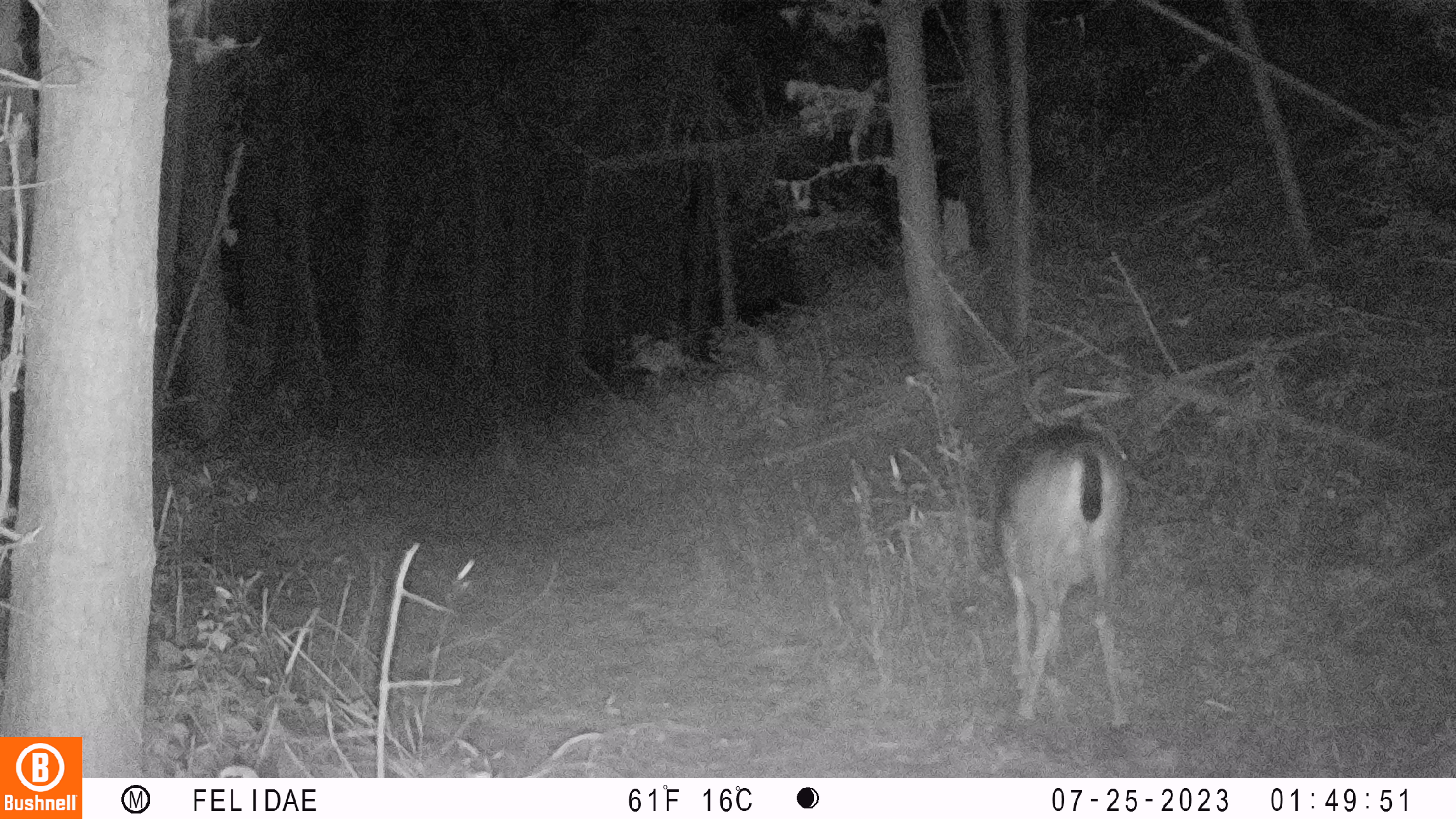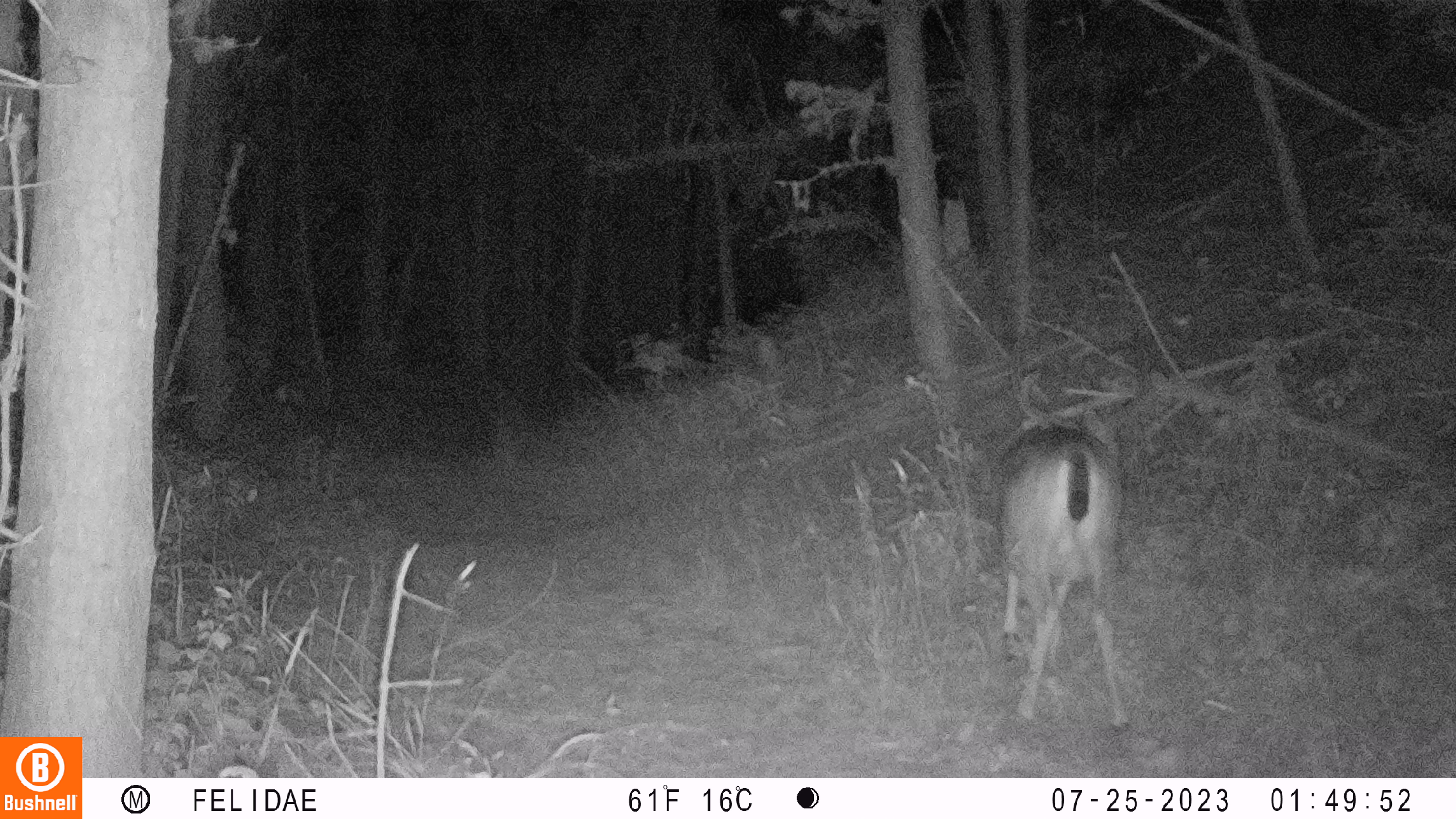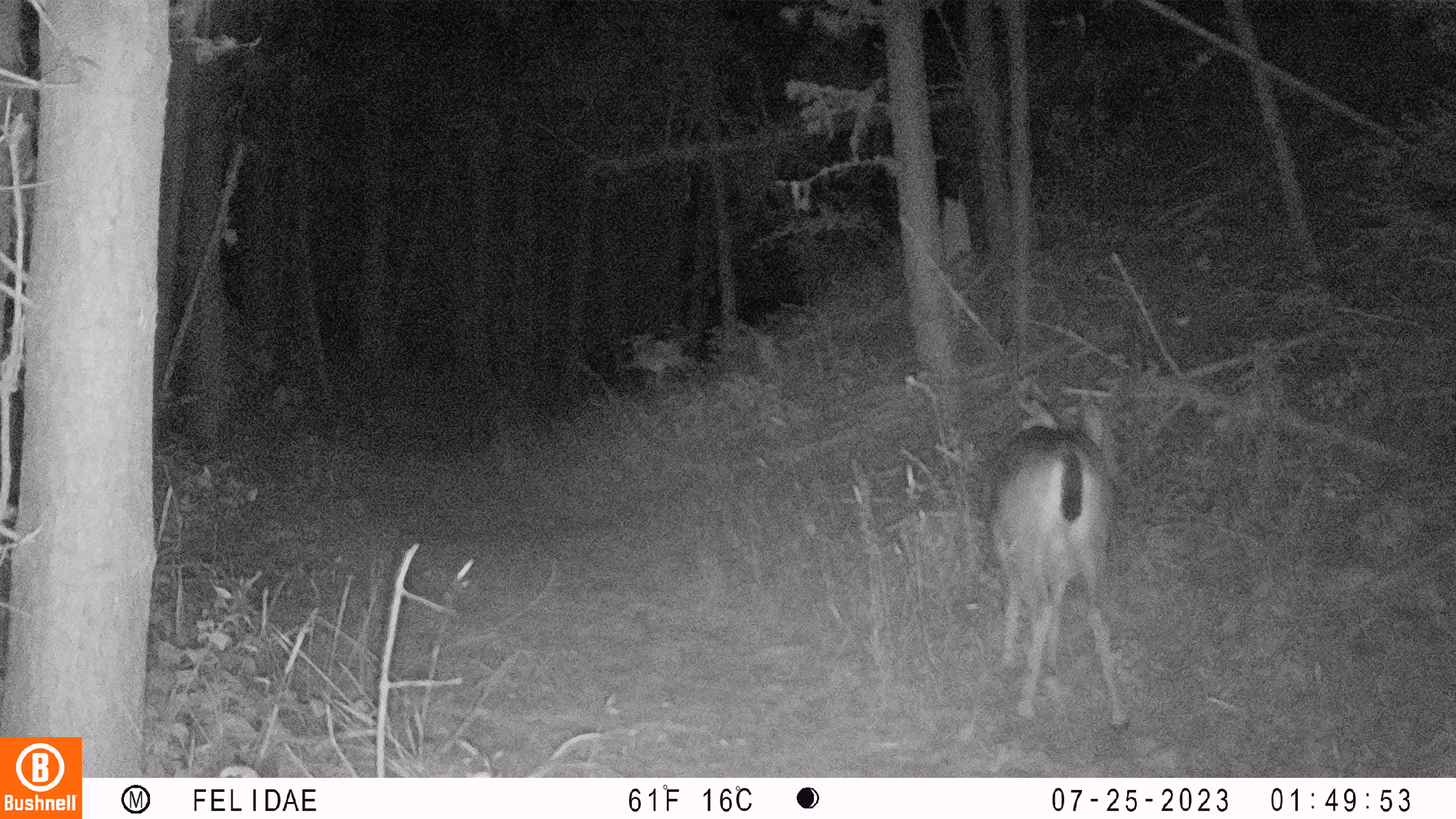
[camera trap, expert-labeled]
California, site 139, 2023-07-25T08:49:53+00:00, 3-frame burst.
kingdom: Animalia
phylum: Chordata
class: Mammalia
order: Artiodactyla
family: Cervidae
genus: Odocoileus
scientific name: Odocoileus hemionus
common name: mule deer